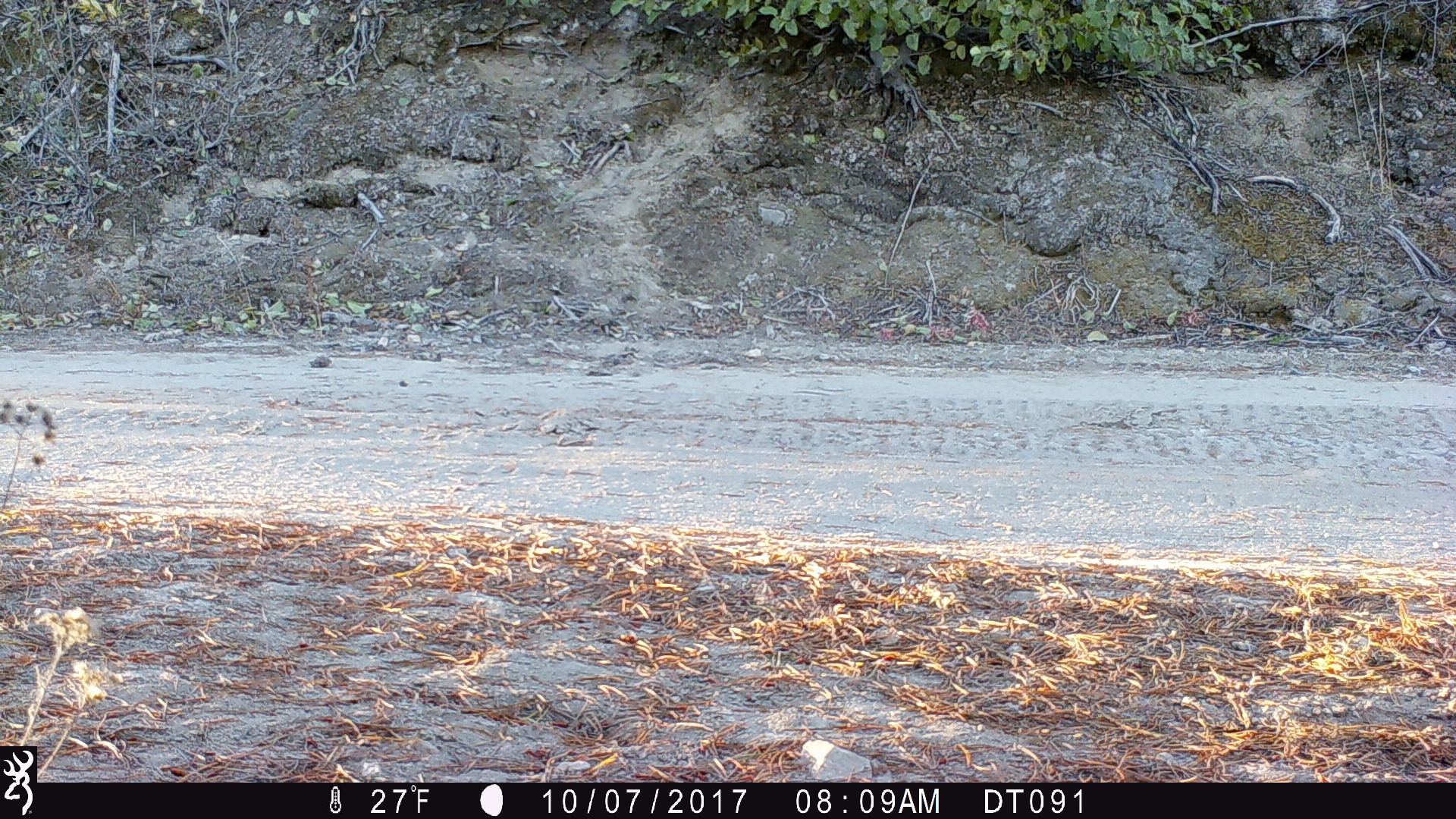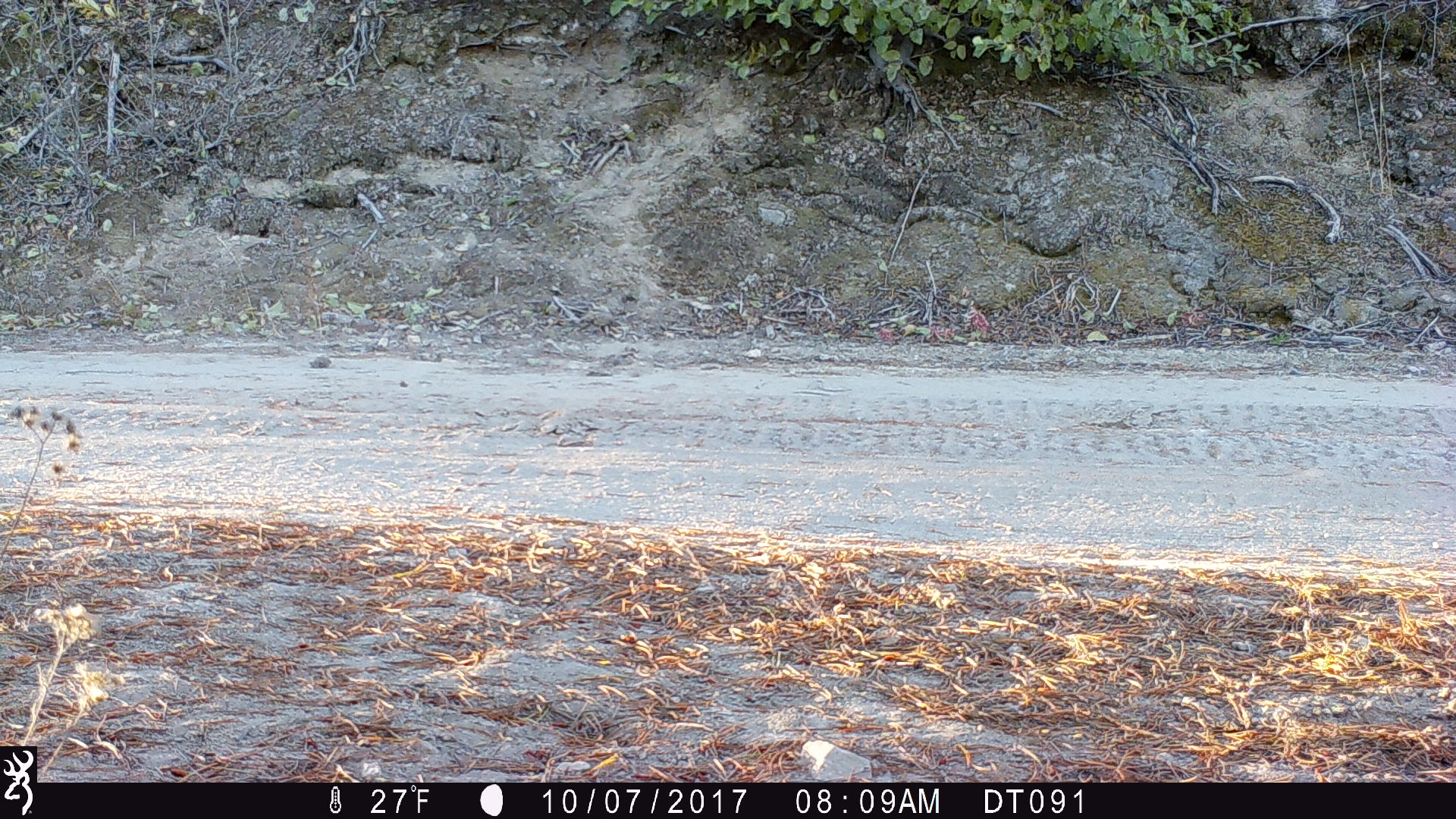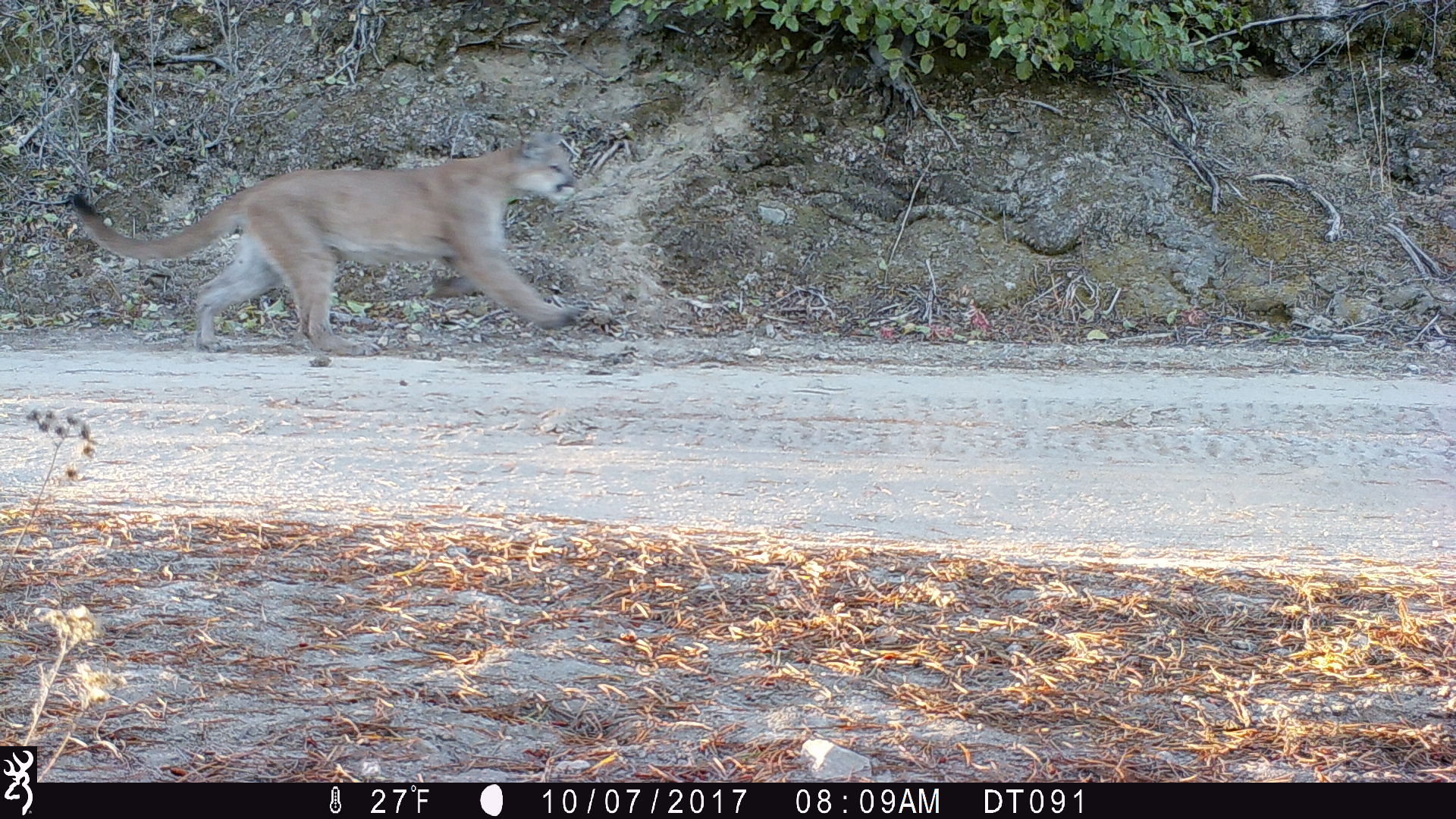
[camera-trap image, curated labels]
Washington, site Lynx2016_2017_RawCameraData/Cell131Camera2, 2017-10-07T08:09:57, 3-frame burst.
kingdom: Animalia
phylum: Chordata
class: Mammalia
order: Carnivora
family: Felidae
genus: Puma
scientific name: Puma concolor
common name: mountain lion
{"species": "Puma concolor (mountain lion)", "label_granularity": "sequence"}